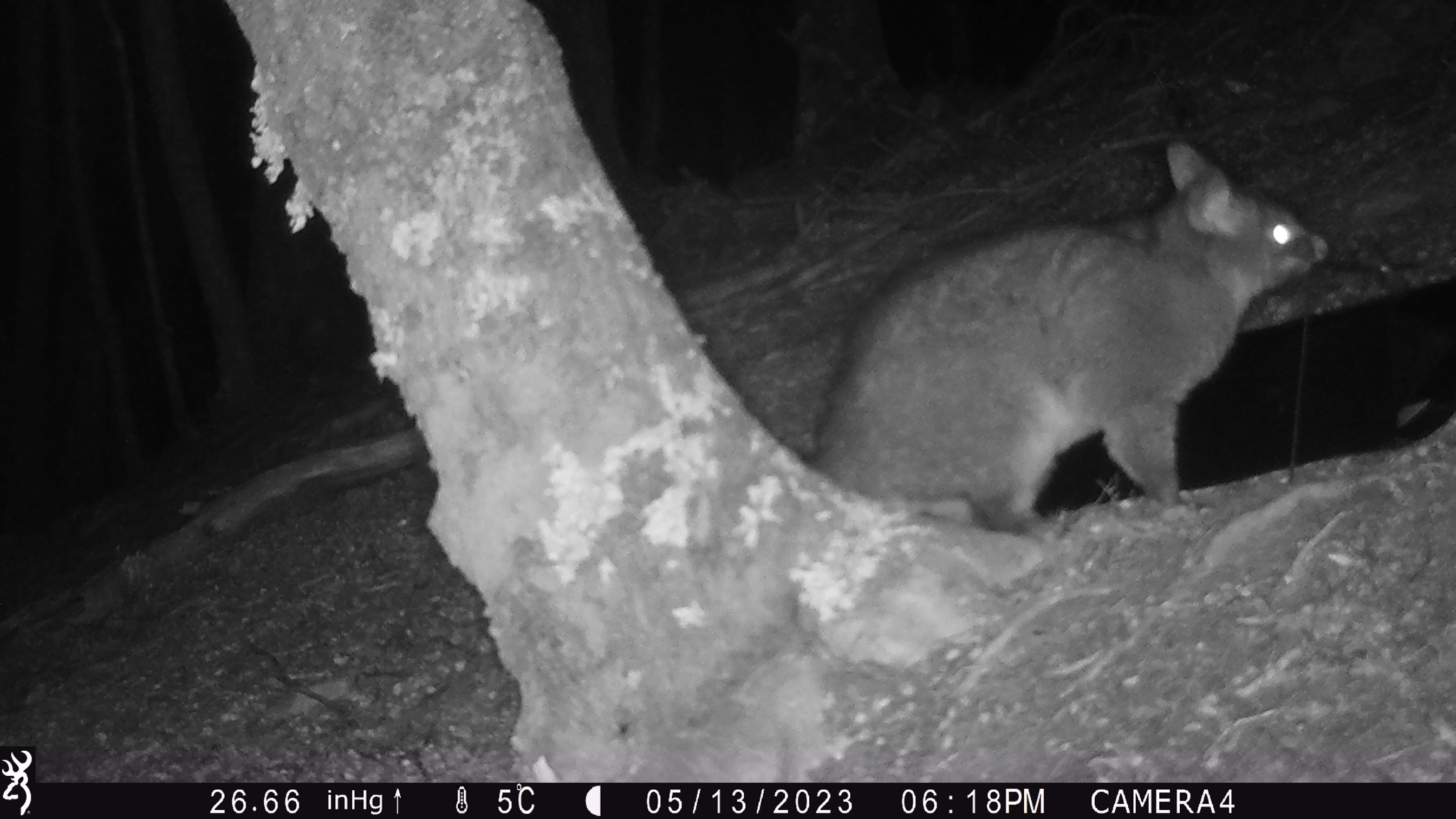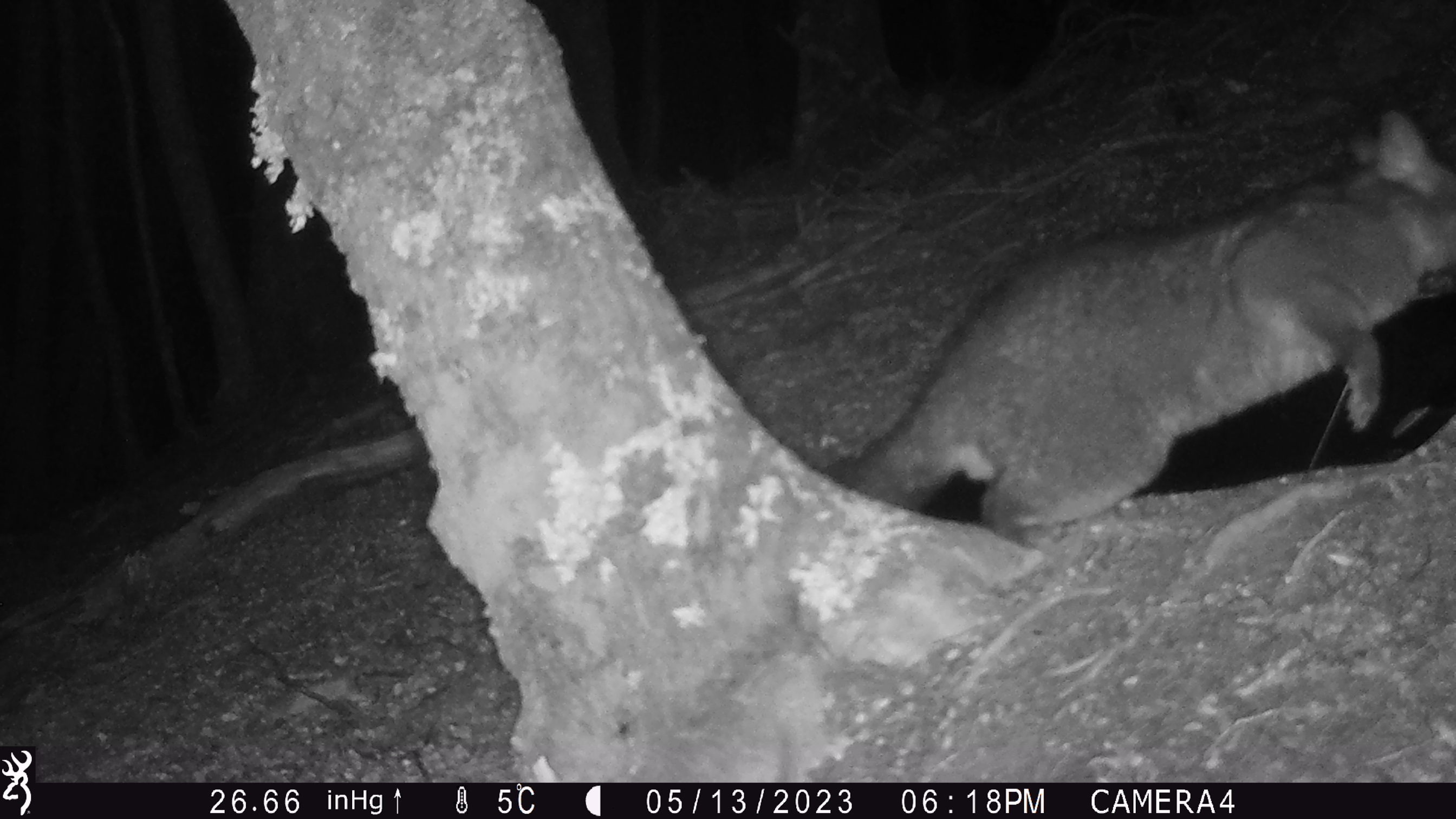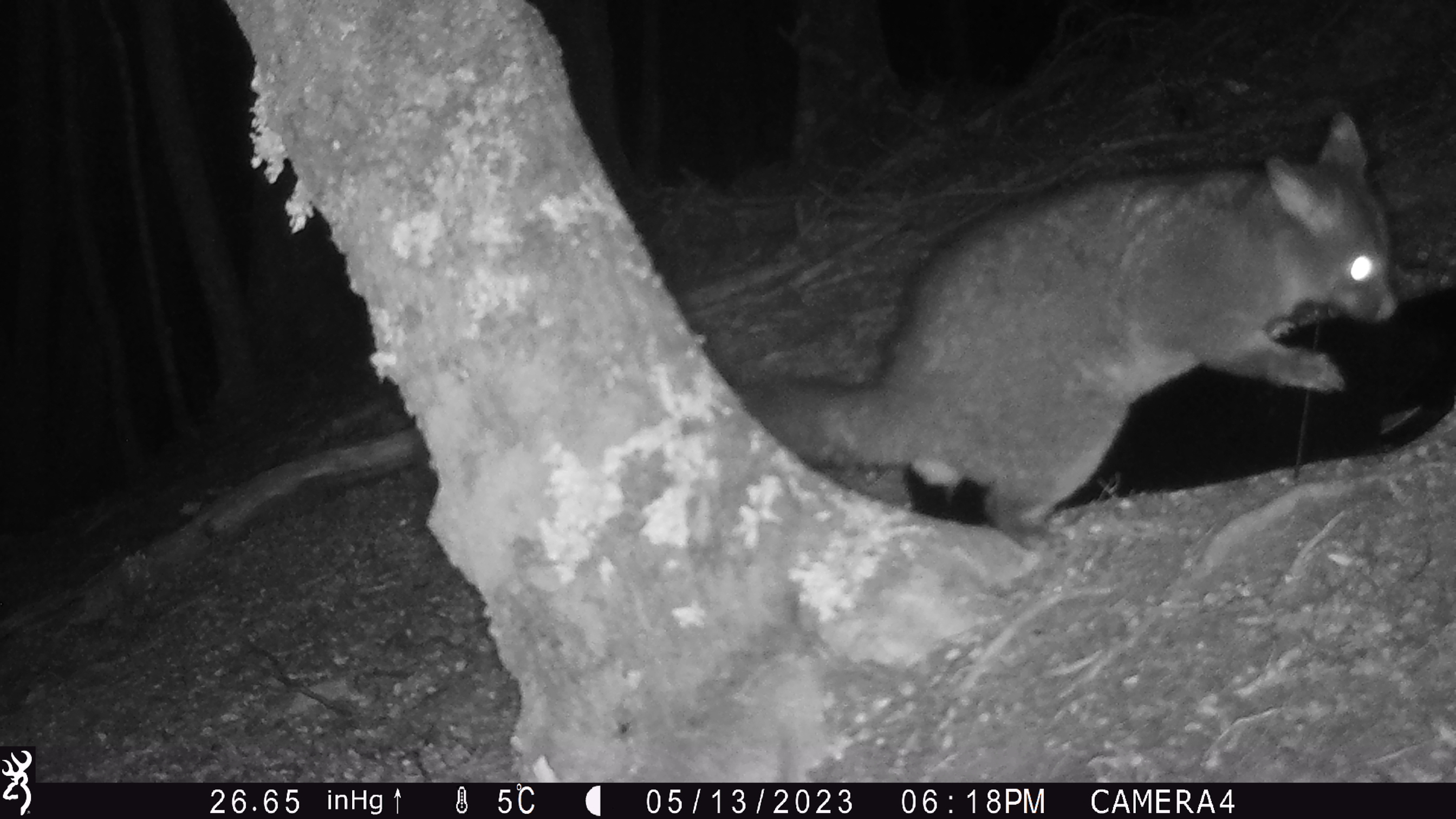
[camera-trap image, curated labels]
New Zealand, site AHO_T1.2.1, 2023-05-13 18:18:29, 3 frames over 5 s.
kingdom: Animalia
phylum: Chordata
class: Mammalia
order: Carnivora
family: Mustelidae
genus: Mustela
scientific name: Mustela erminea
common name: stoat